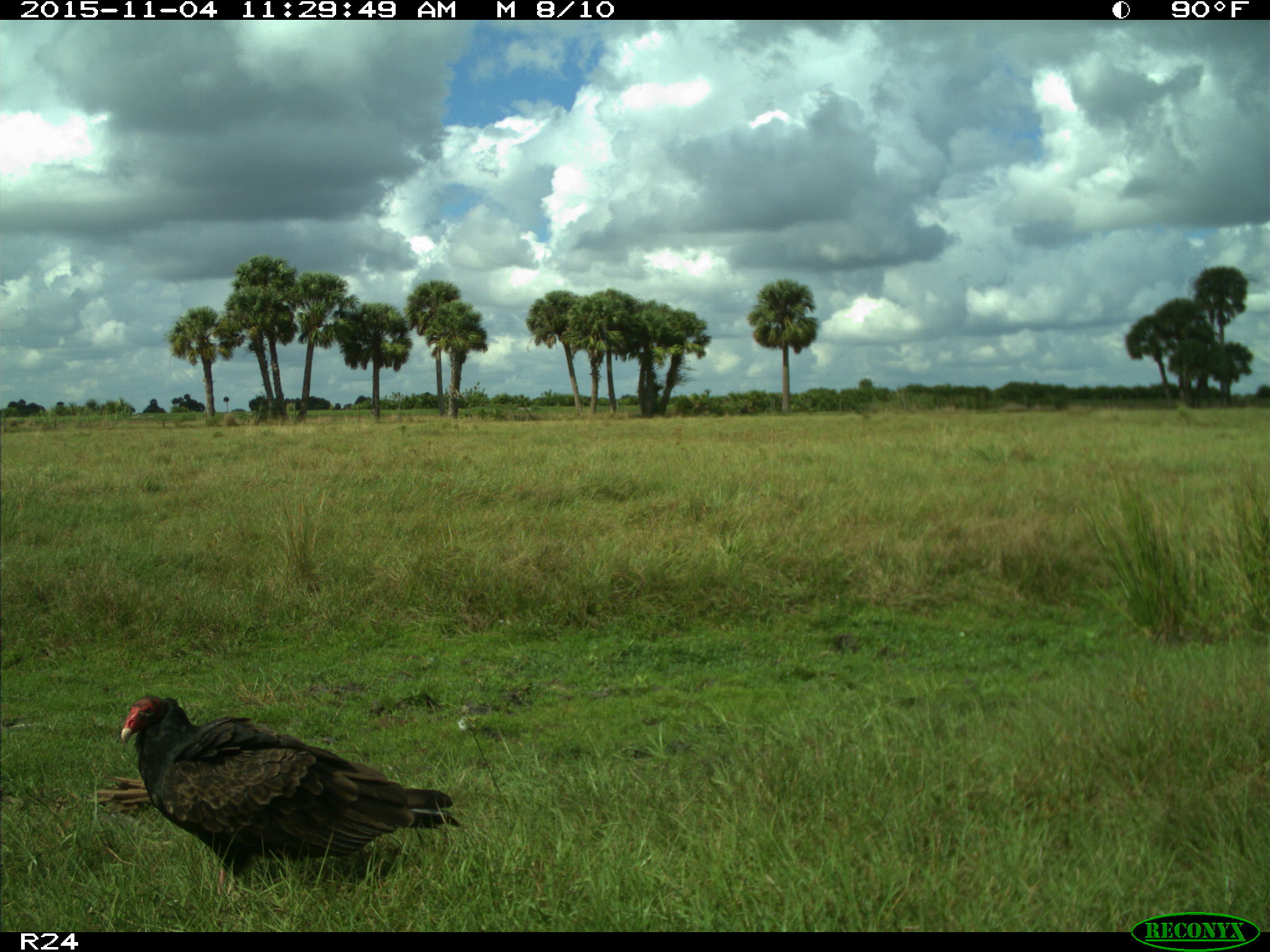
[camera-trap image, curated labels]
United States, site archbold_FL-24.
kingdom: Animalia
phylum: Chordata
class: Aves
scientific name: Aves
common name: birds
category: unidentified bird